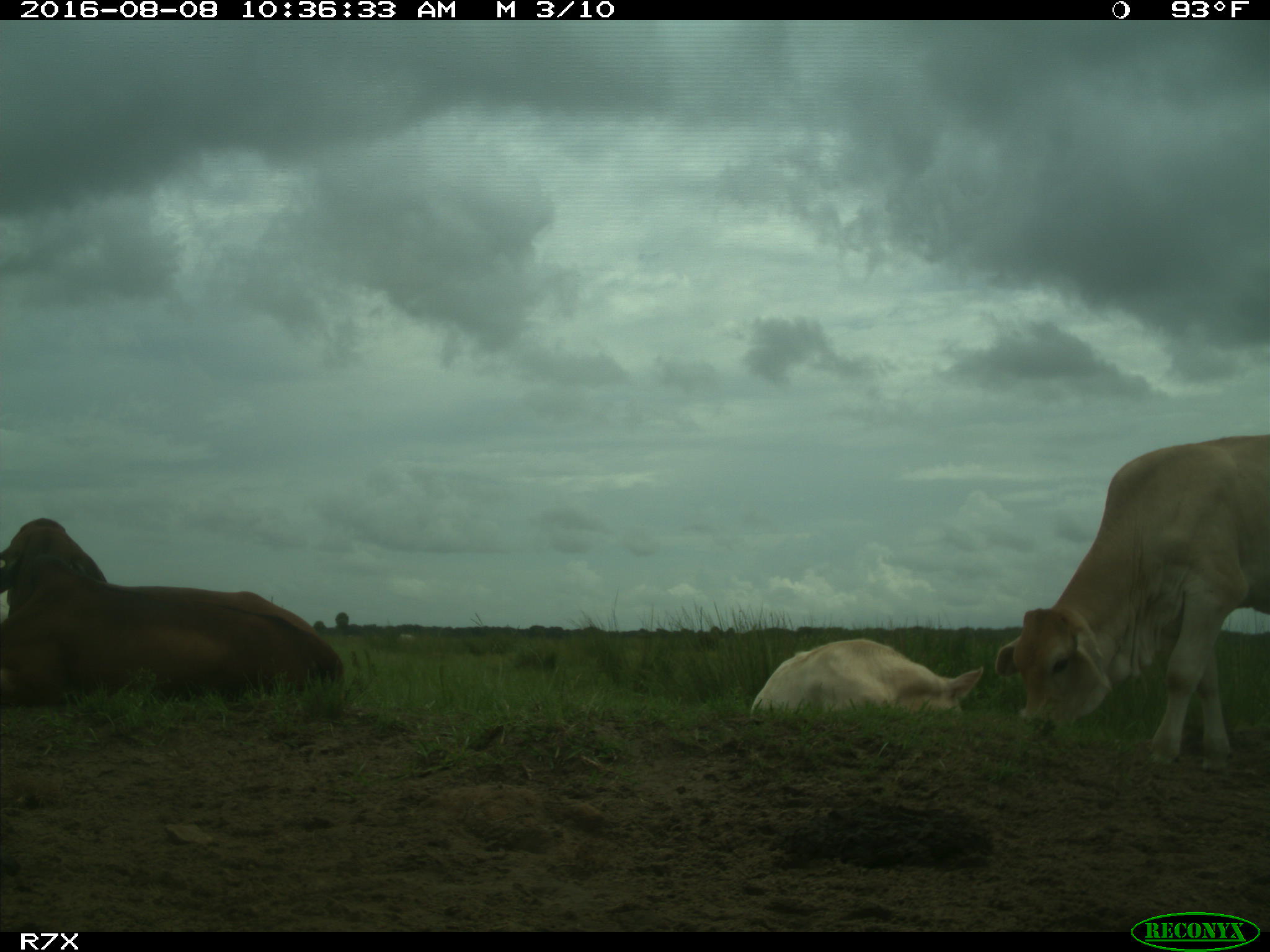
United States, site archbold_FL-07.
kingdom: Animalia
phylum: Chordata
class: Mammalia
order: Artiodactyla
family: Bovidae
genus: Bos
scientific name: Bos taurus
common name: domestic cow